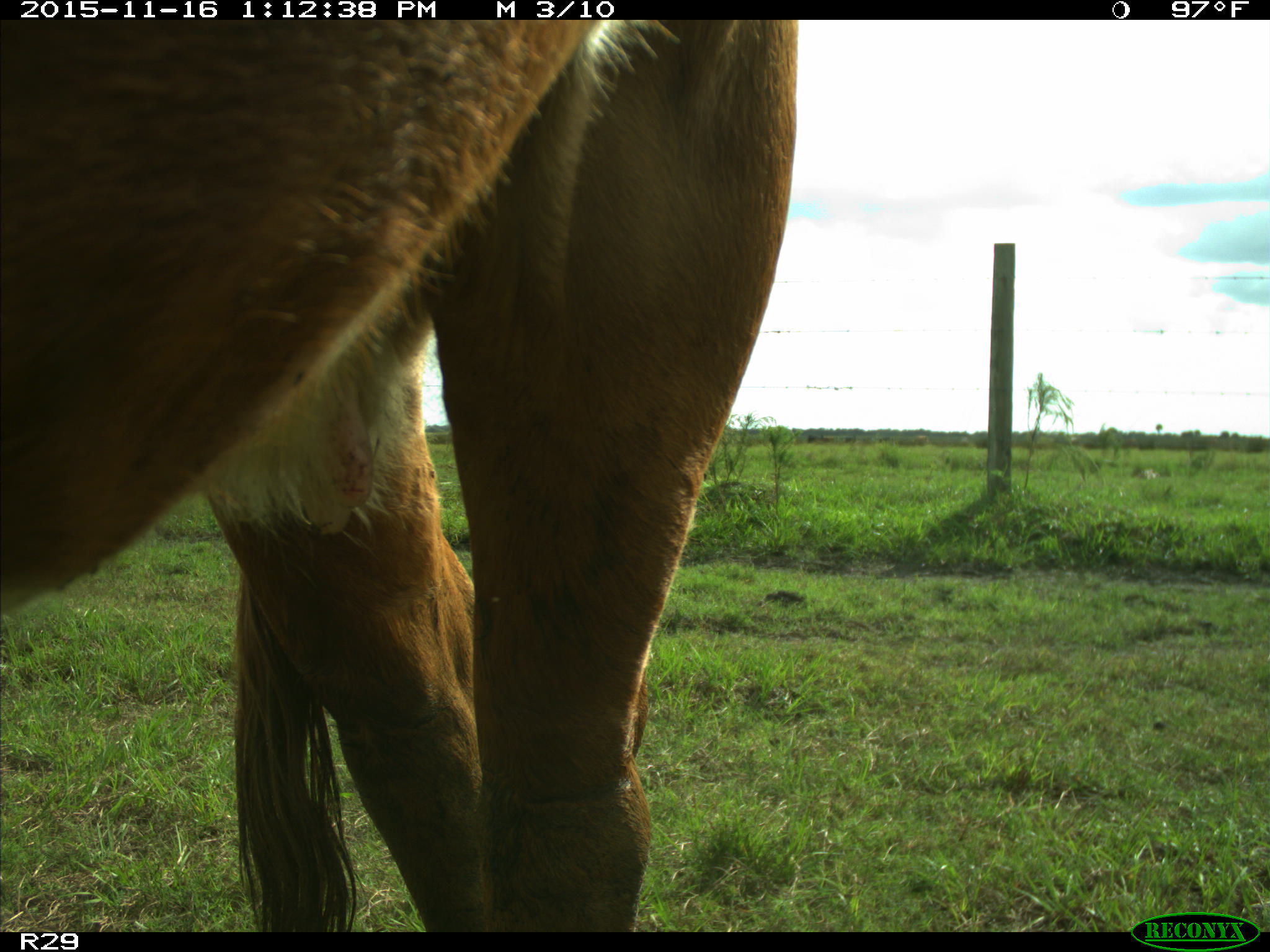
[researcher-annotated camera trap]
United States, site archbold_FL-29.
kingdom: Animalia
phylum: Chordata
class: Mammalia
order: Artiodactyla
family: Bovidae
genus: Bos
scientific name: Bos taurus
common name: domestic cow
Bos taurus (domestic cow).